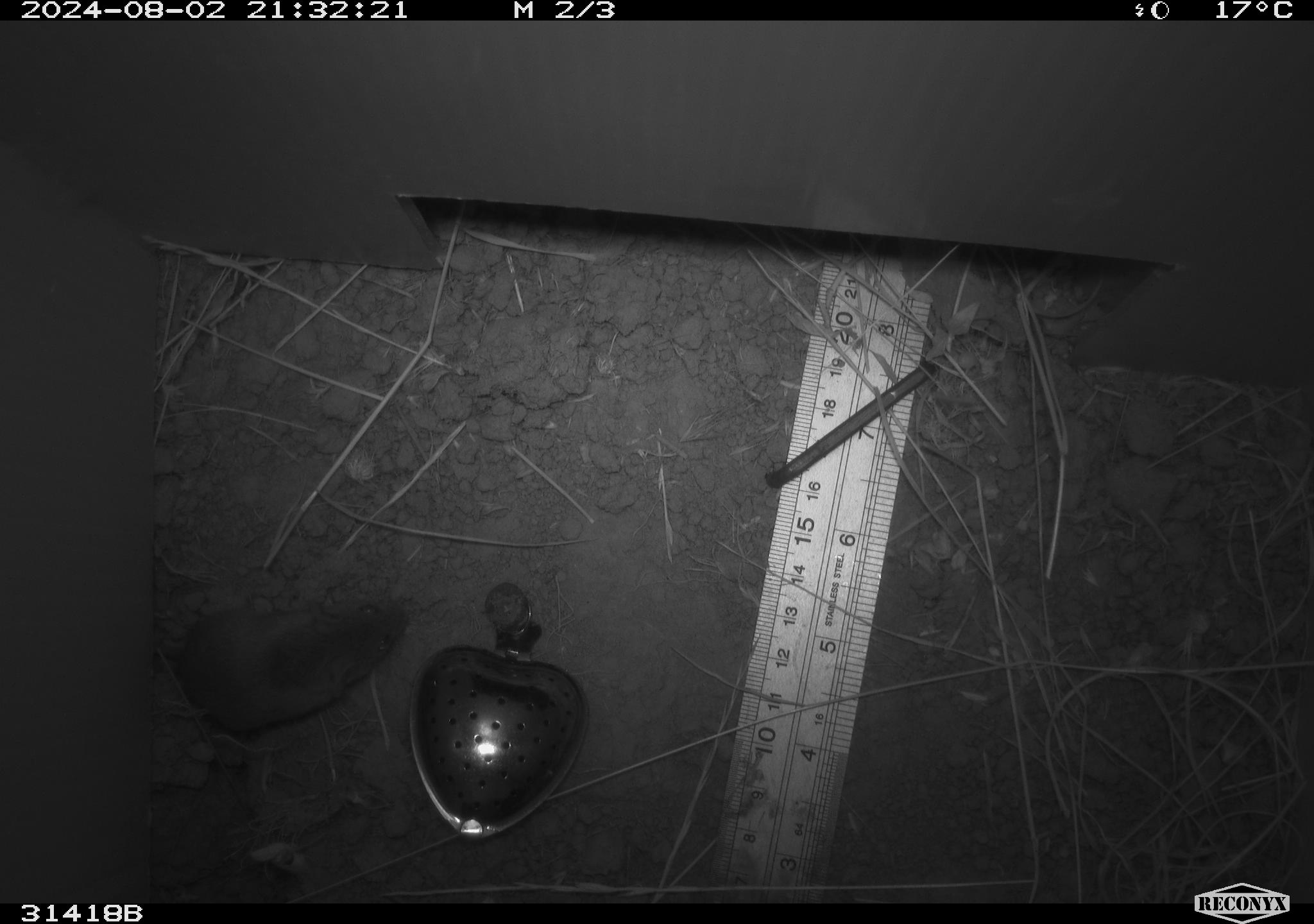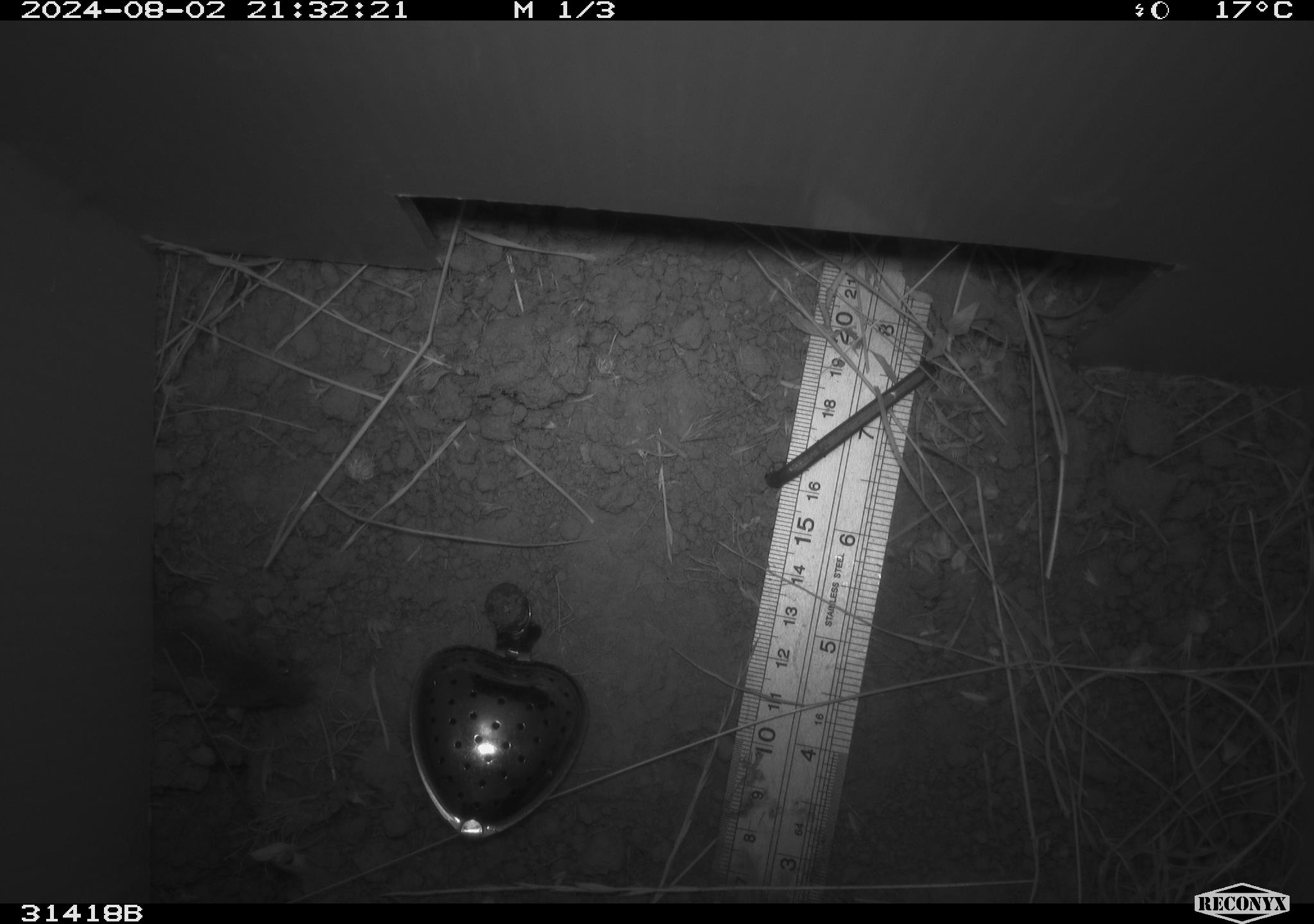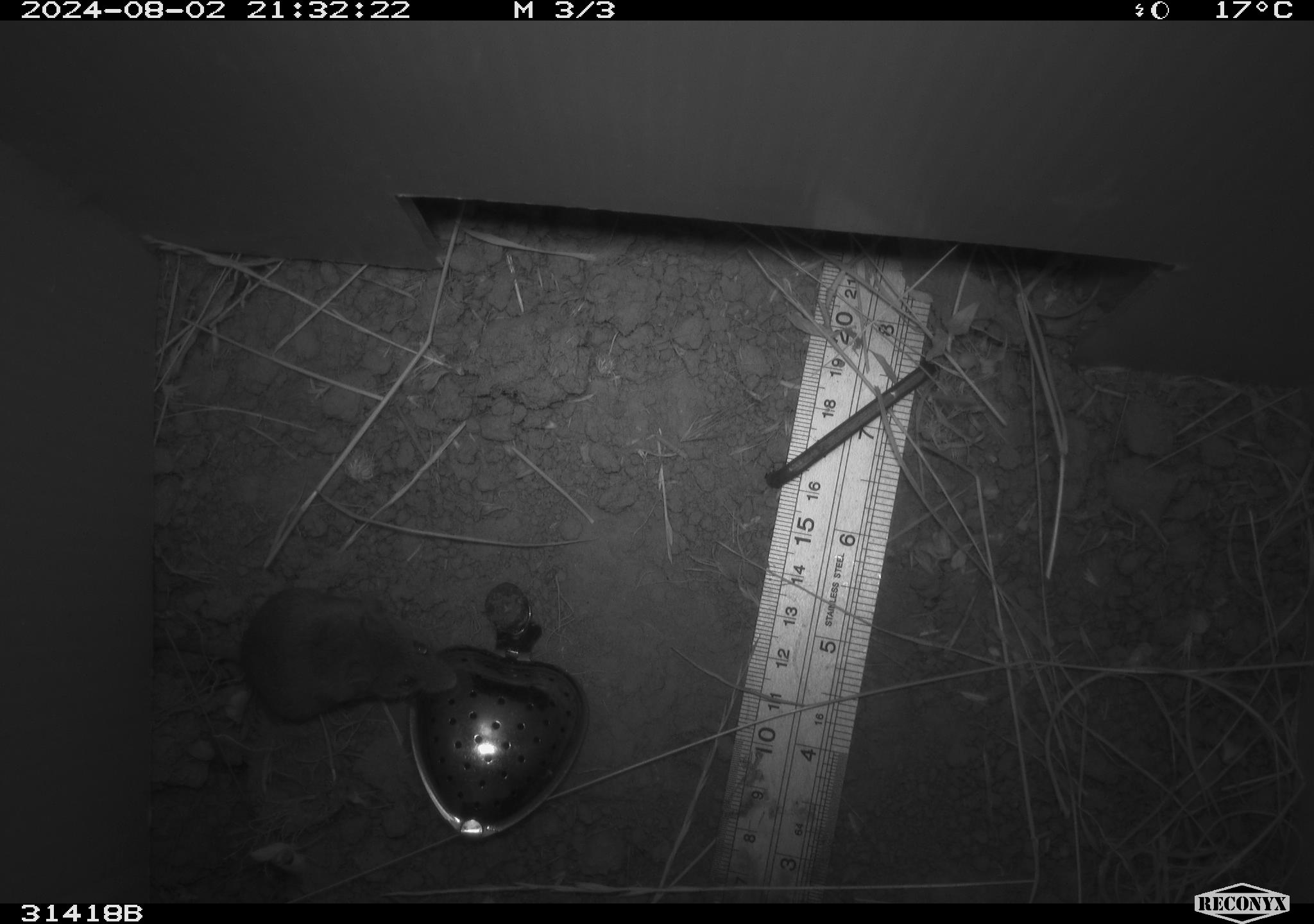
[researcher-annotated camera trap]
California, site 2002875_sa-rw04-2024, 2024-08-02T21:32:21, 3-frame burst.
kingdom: Animalia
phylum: Chordata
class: Mammalia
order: Rodentia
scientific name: Rodentia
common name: rodent